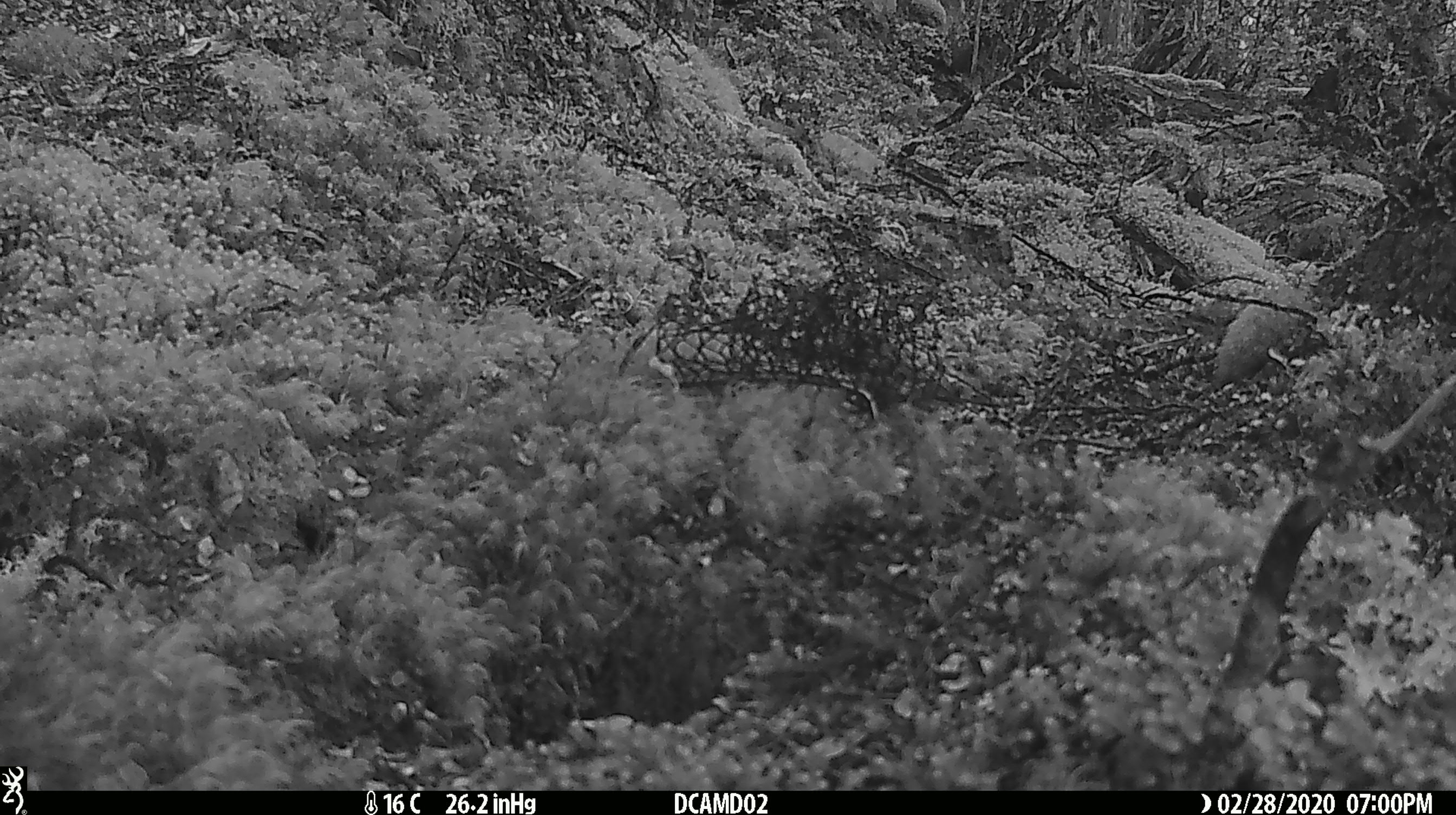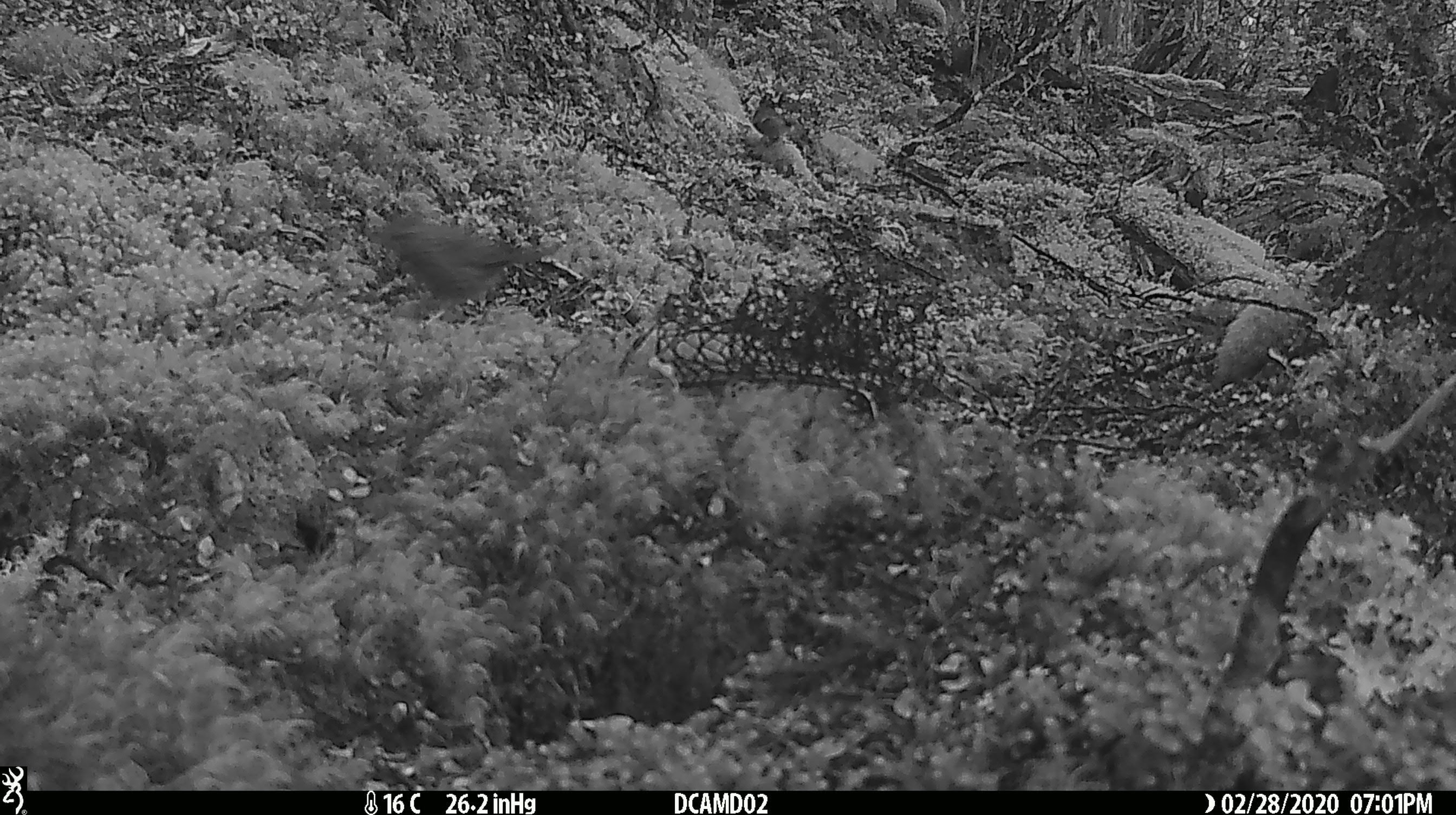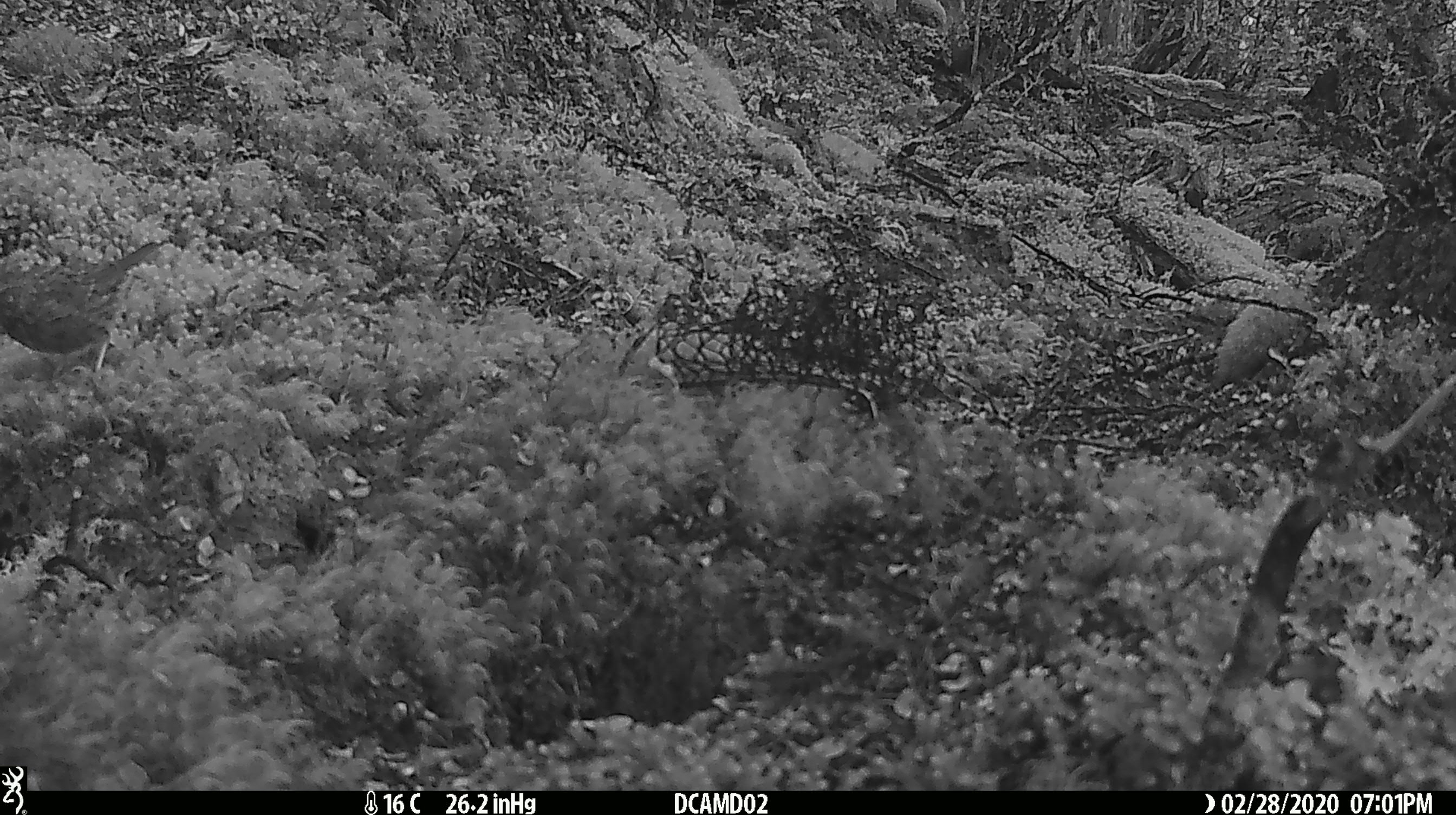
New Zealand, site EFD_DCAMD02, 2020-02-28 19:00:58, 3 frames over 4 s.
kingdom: Animalia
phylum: Chordata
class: Aves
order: Passeriformes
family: Acanthisittidae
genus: Acanthisitta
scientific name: Acanthisitta chloris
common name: rifleman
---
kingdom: Animalia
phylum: Chordata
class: Aves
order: Passeriformes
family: Prunellidae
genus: Prunella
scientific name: Prunella modularis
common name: dunnock